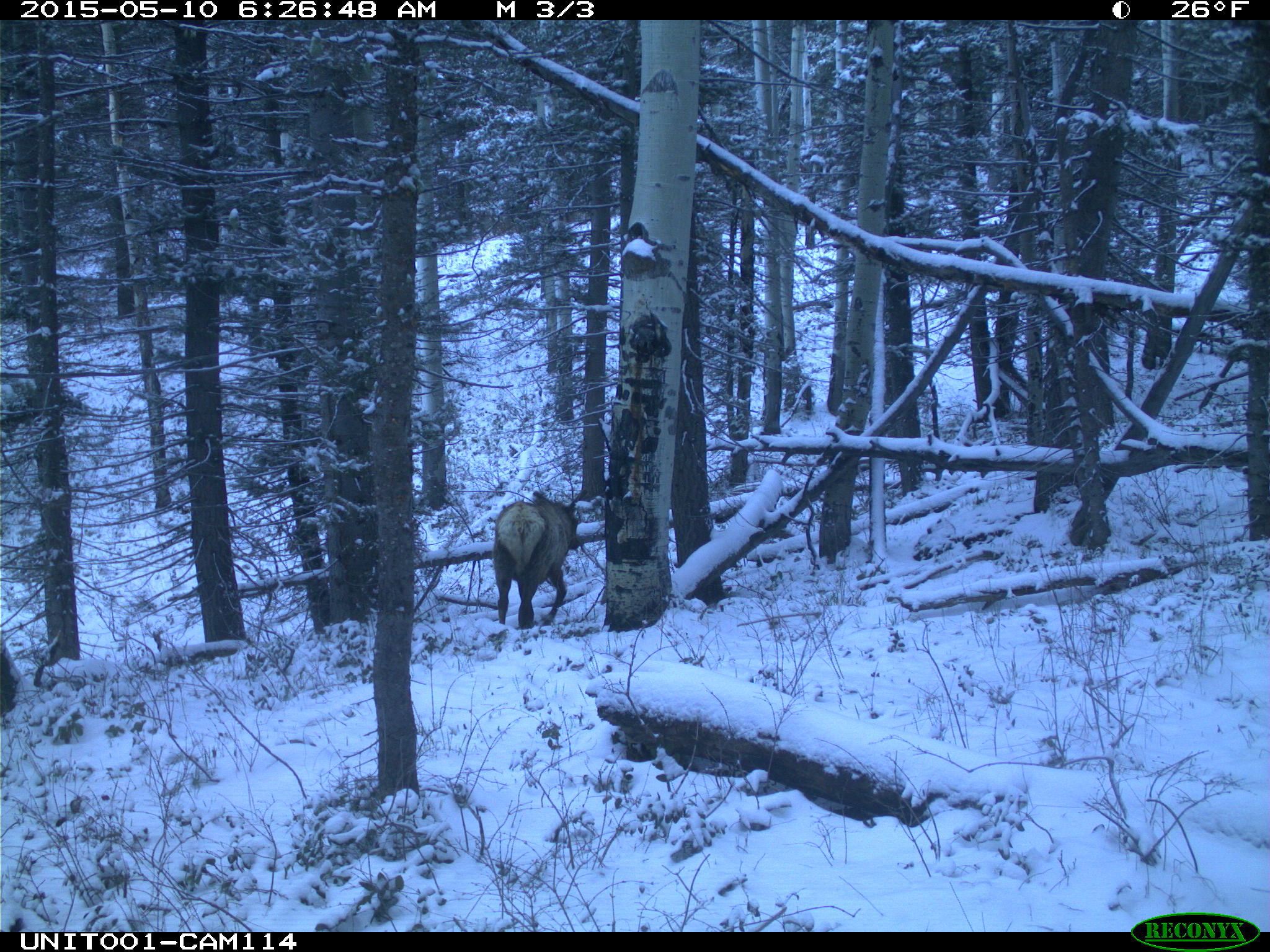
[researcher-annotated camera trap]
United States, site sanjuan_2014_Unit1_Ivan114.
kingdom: Animalia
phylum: Chordata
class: Mammalia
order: Artiodactyla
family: Cervidae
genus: Cervus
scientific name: Cervus elaphus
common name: red deer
Cervus elaphus (red deer).